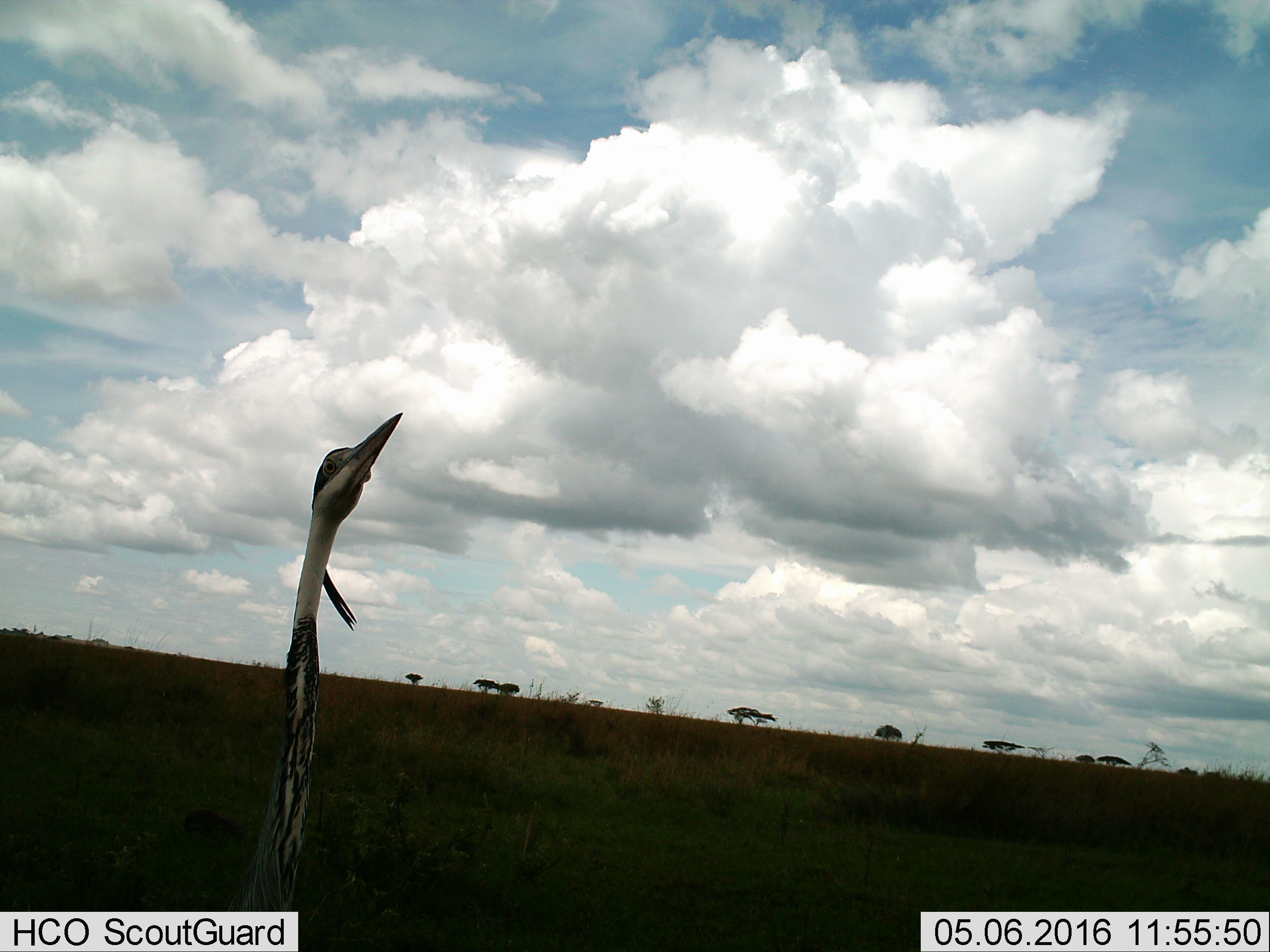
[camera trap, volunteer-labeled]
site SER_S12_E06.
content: unidentified animal